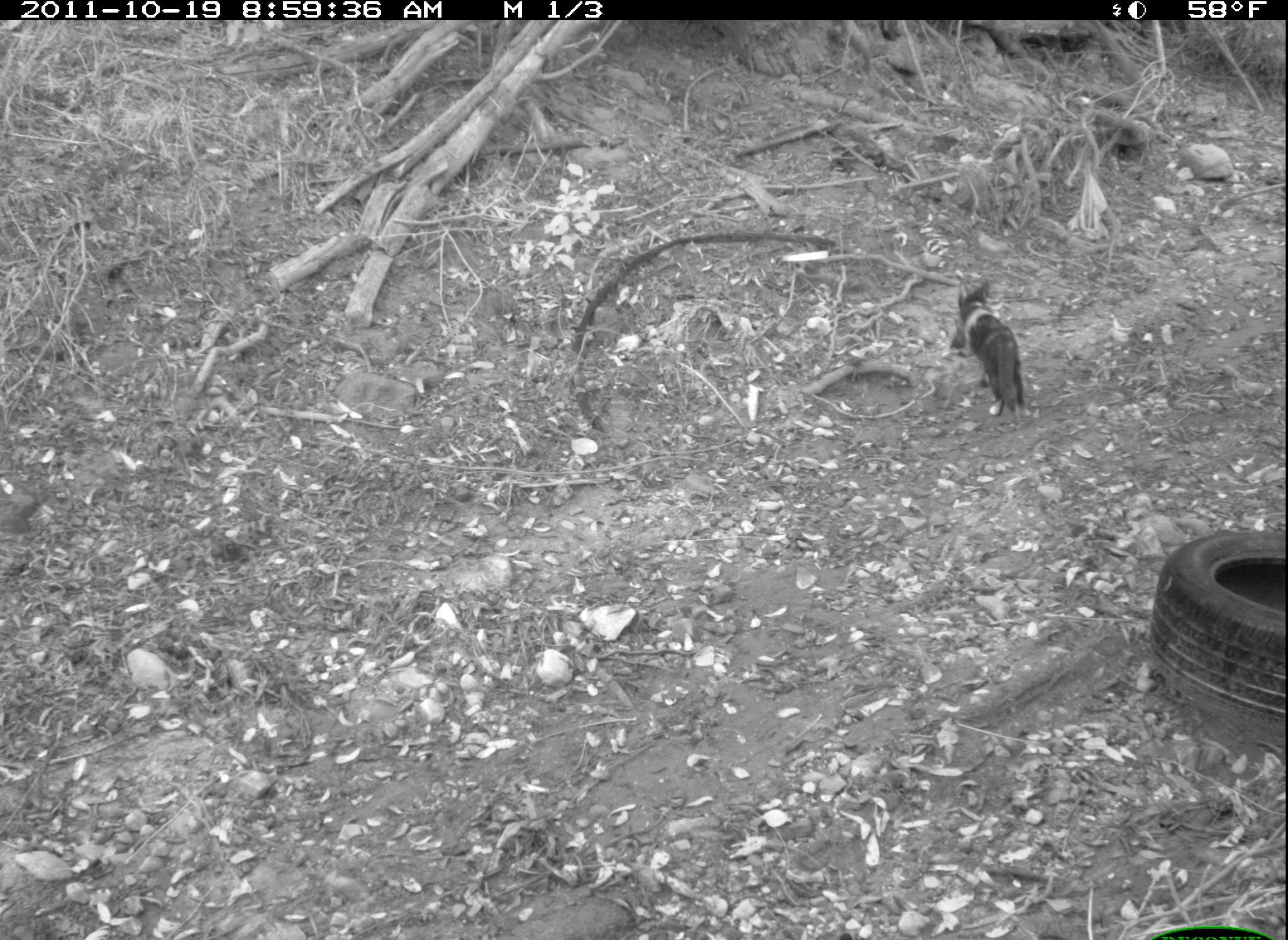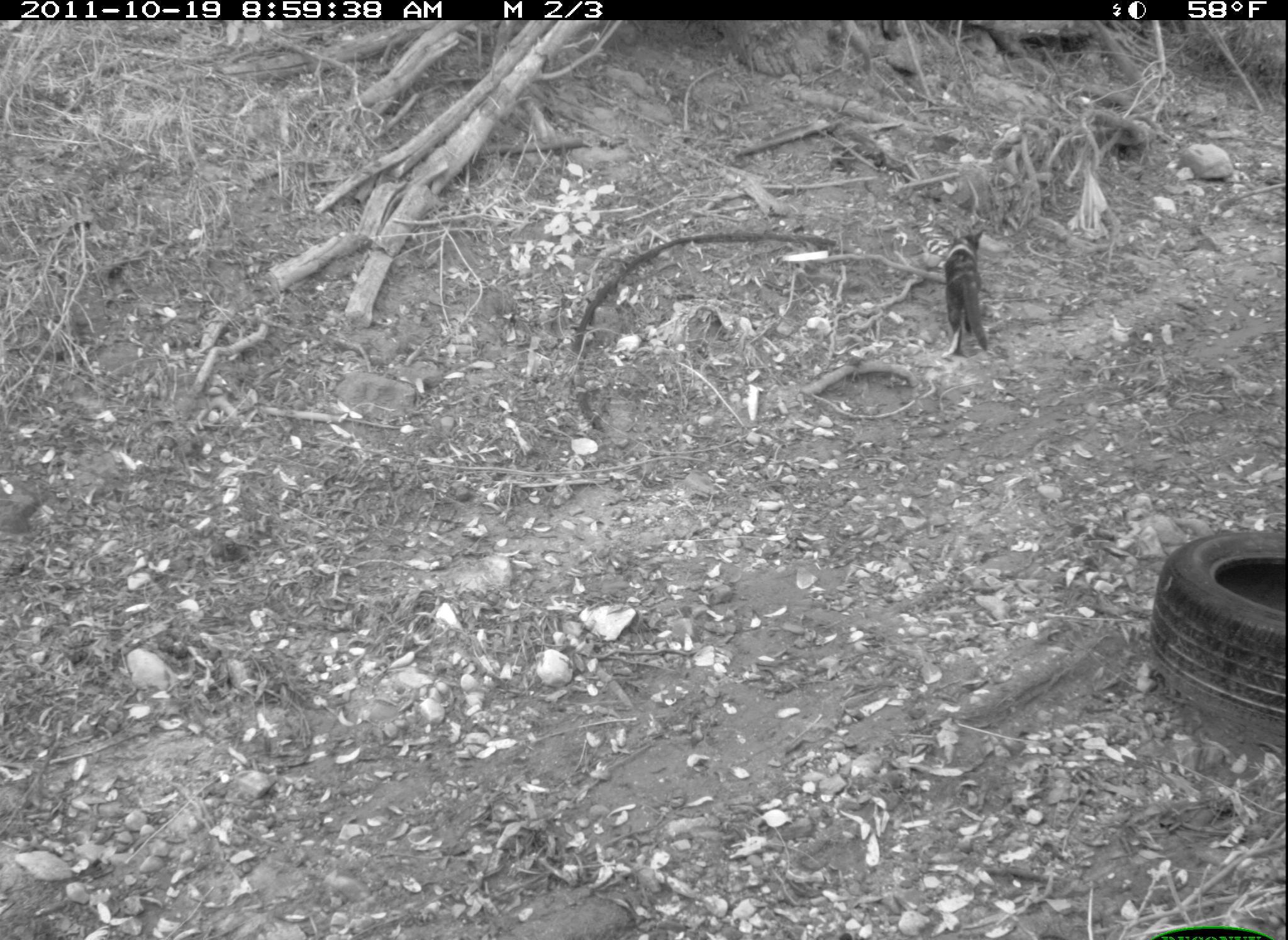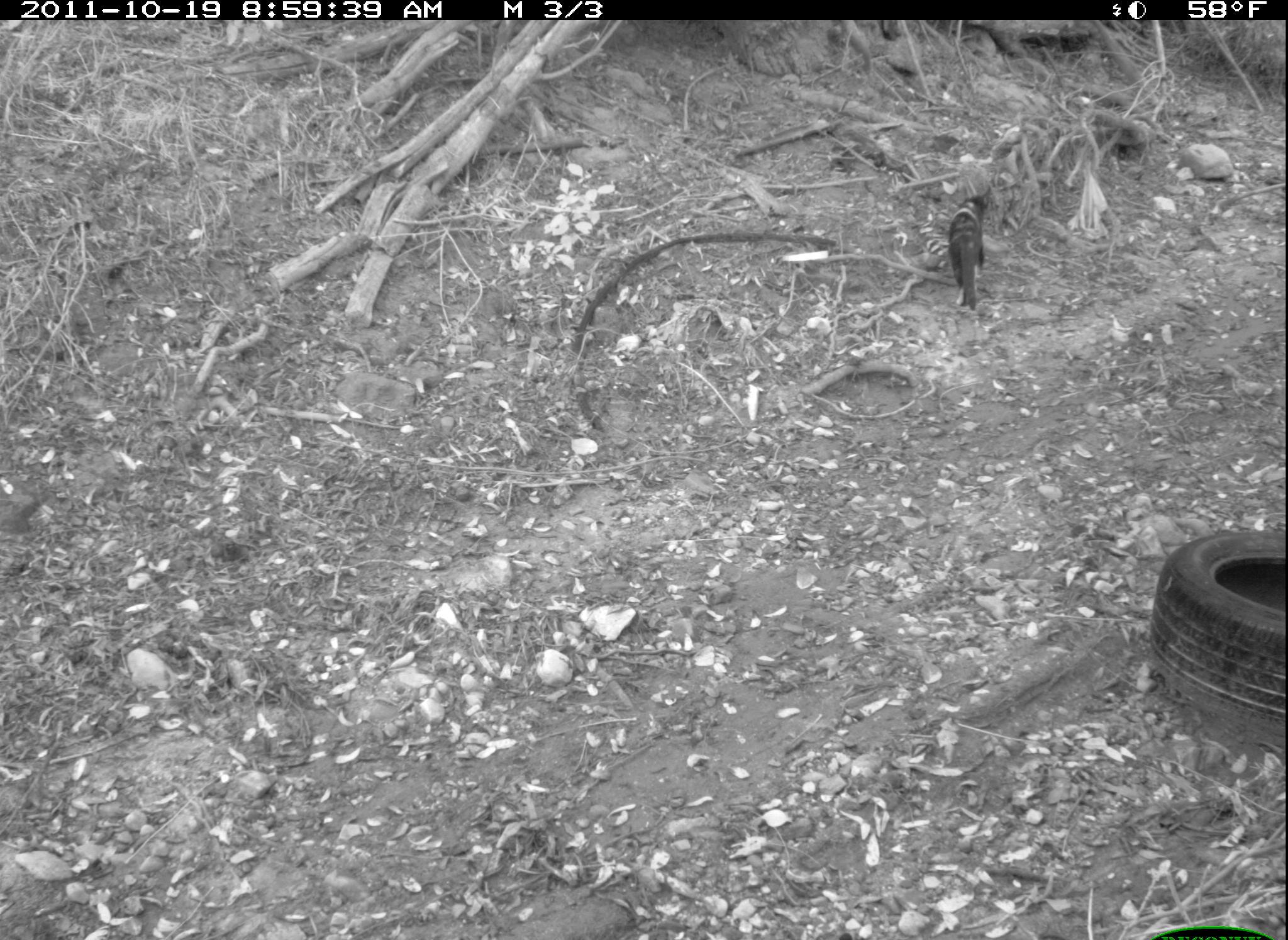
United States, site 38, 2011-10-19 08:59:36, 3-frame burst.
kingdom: Animalia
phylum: Chordata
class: Mammalia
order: Carnivora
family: Felidae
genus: Felis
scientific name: Felis catus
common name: cat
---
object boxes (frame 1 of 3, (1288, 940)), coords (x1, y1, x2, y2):
cat: (947, 266, 1034, 437)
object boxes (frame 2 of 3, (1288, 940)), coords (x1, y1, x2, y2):
cat: (934, 224, 1001, 380)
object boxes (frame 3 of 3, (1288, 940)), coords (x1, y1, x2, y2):
cat: (940, 188, 1000, 319)